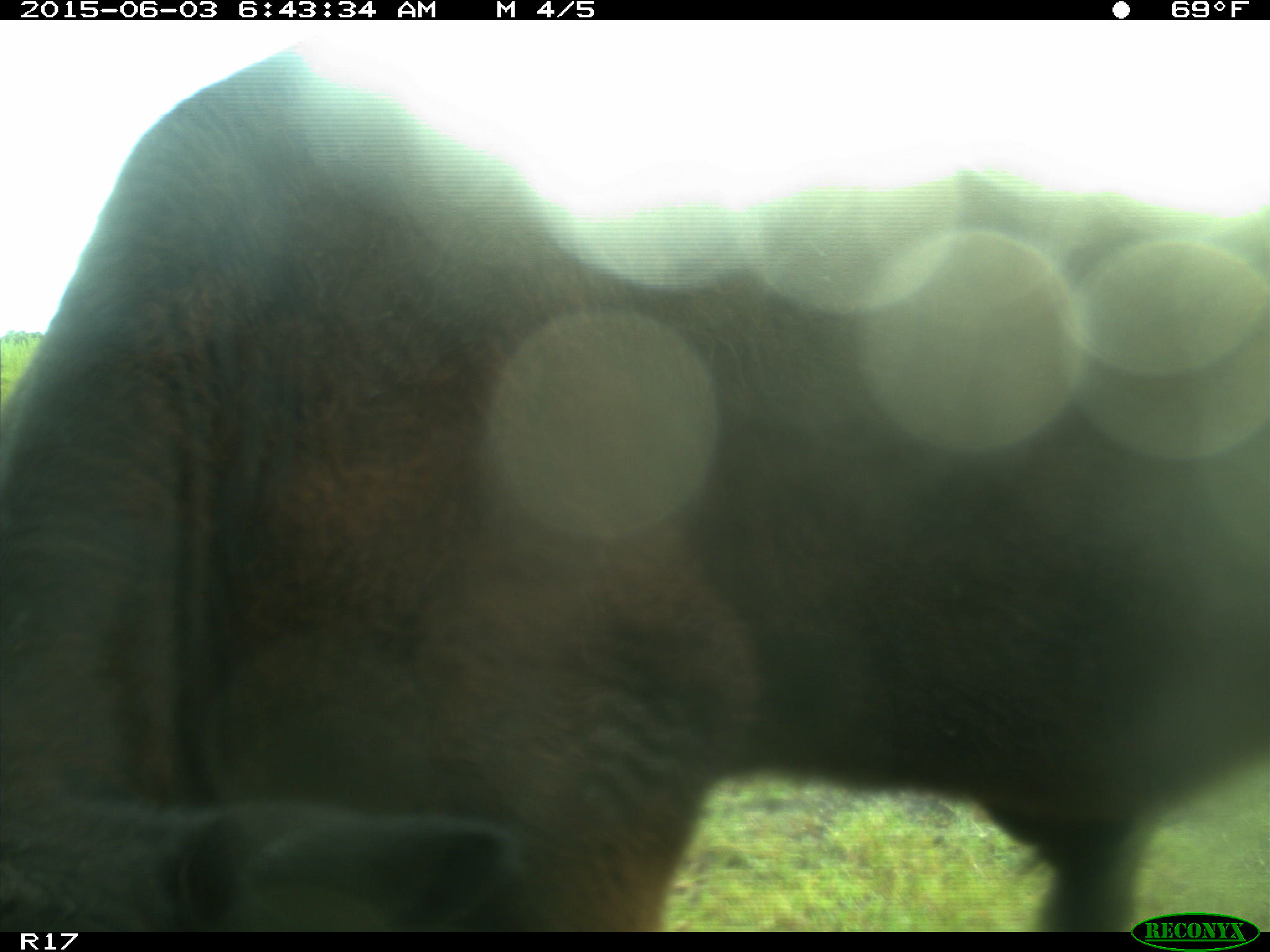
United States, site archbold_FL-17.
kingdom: Animalia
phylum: Chordata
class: Mammalia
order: Artiodactyla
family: Bovidae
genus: Bos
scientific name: Bos taurus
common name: domestic cow